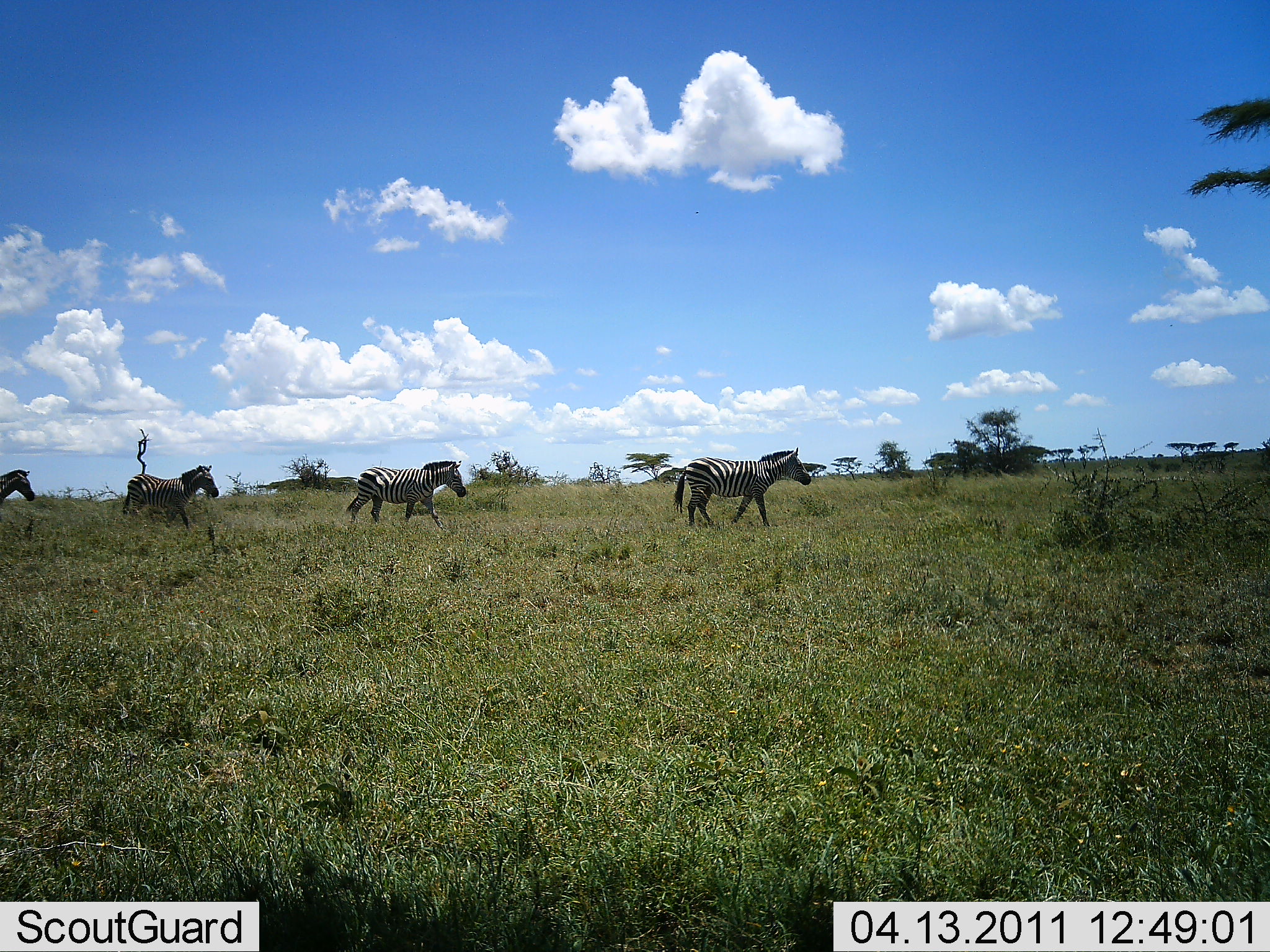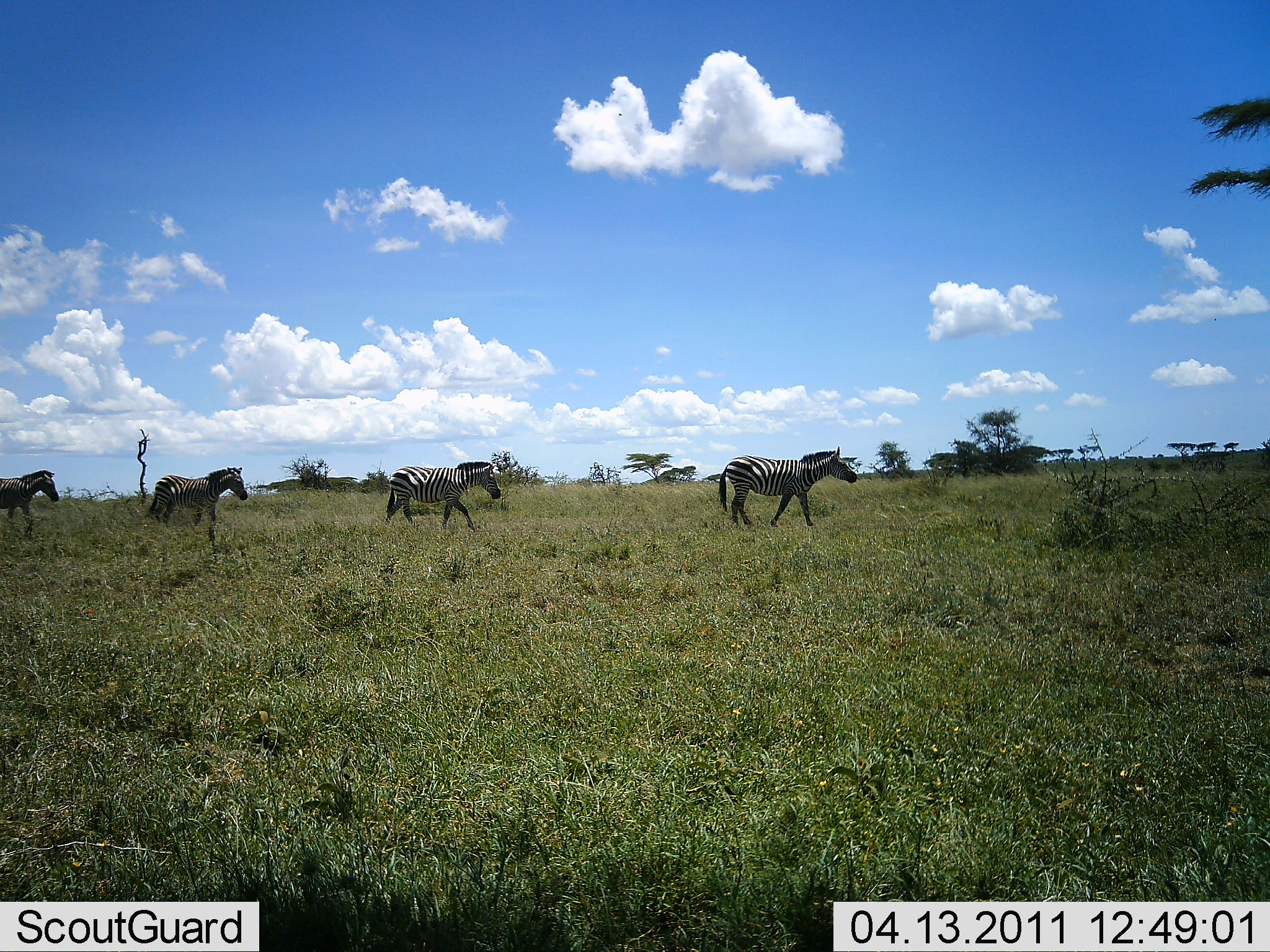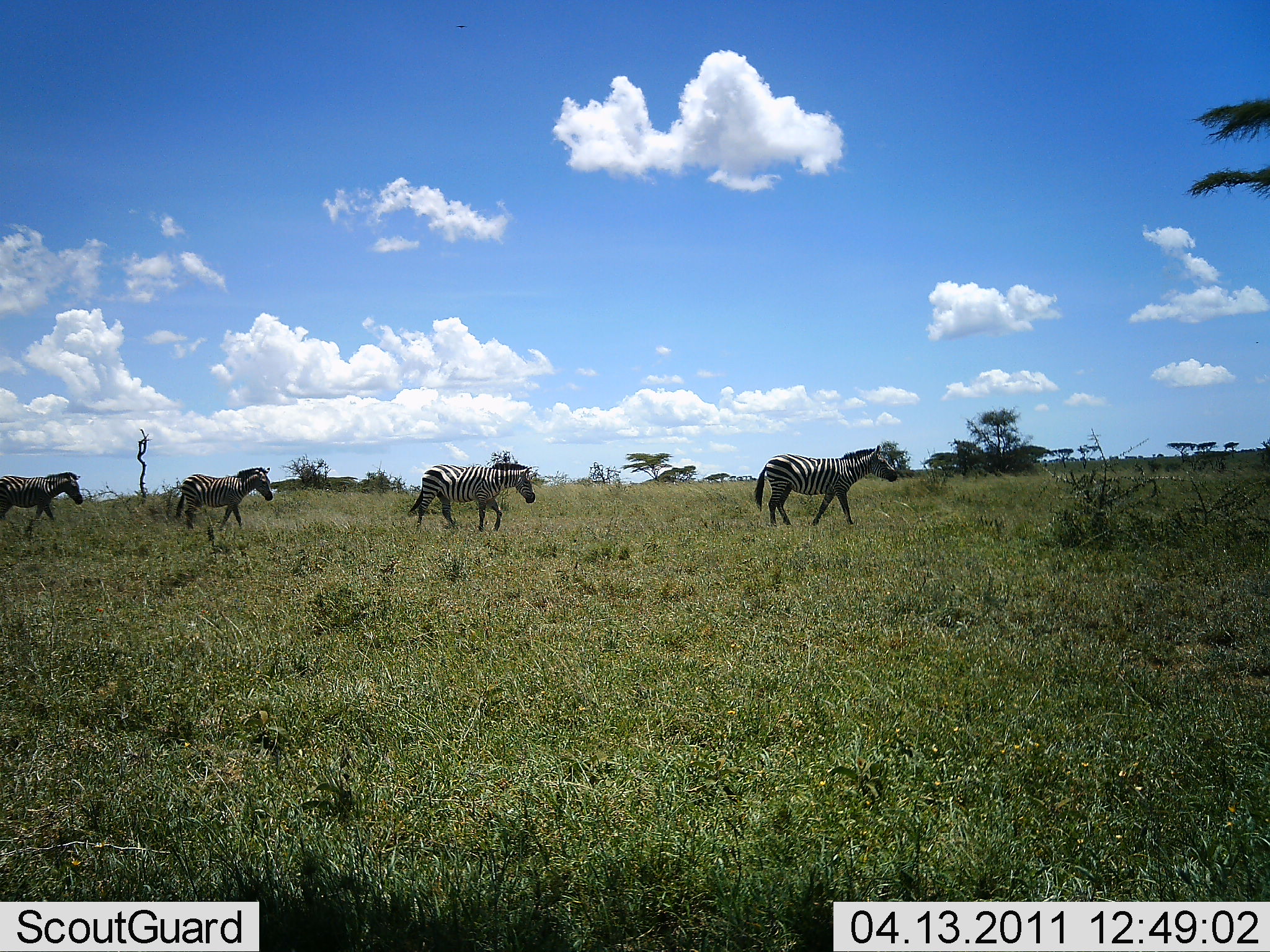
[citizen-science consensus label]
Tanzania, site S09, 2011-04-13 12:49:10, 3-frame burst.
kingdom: Animalia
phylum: Chordata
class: Mammalia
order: Perissodactyla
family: Equidae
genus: Equus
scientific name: Equus quagga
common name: plains zebra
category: zebra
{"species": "zebra (plains zebra) (Equus quagga)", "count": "4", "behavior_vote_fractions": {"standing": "0%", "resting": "0%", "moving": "100%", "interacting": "0%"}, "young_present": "0%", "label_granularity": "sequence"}